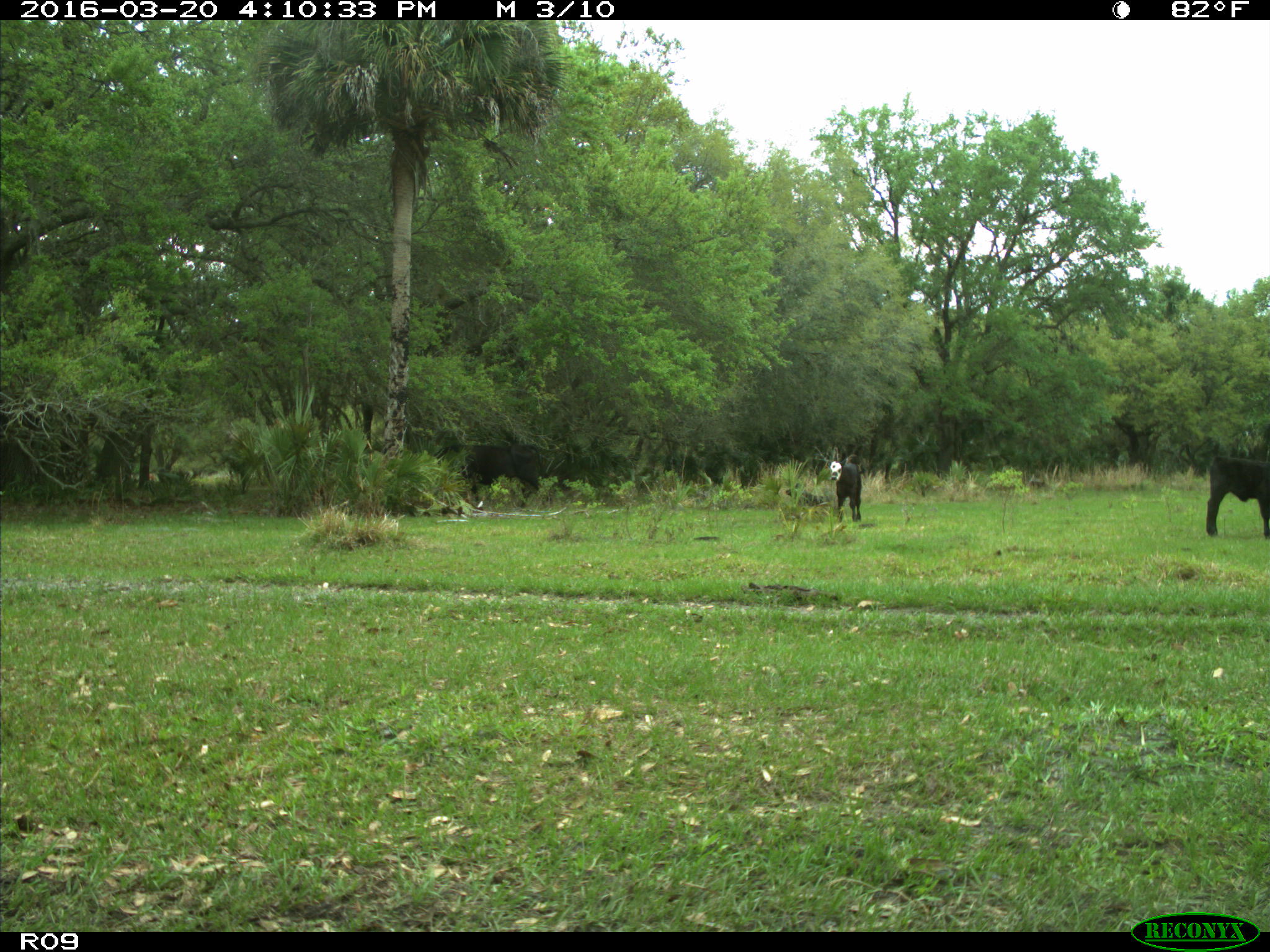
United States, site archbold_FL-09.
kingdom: Animalia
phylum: Chordata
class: Mammalia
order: Artiodactyla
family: Bovidae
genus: Bos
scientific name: Bos taurus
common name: domestic cow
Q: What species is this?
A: Bos taurus (domestic cow).